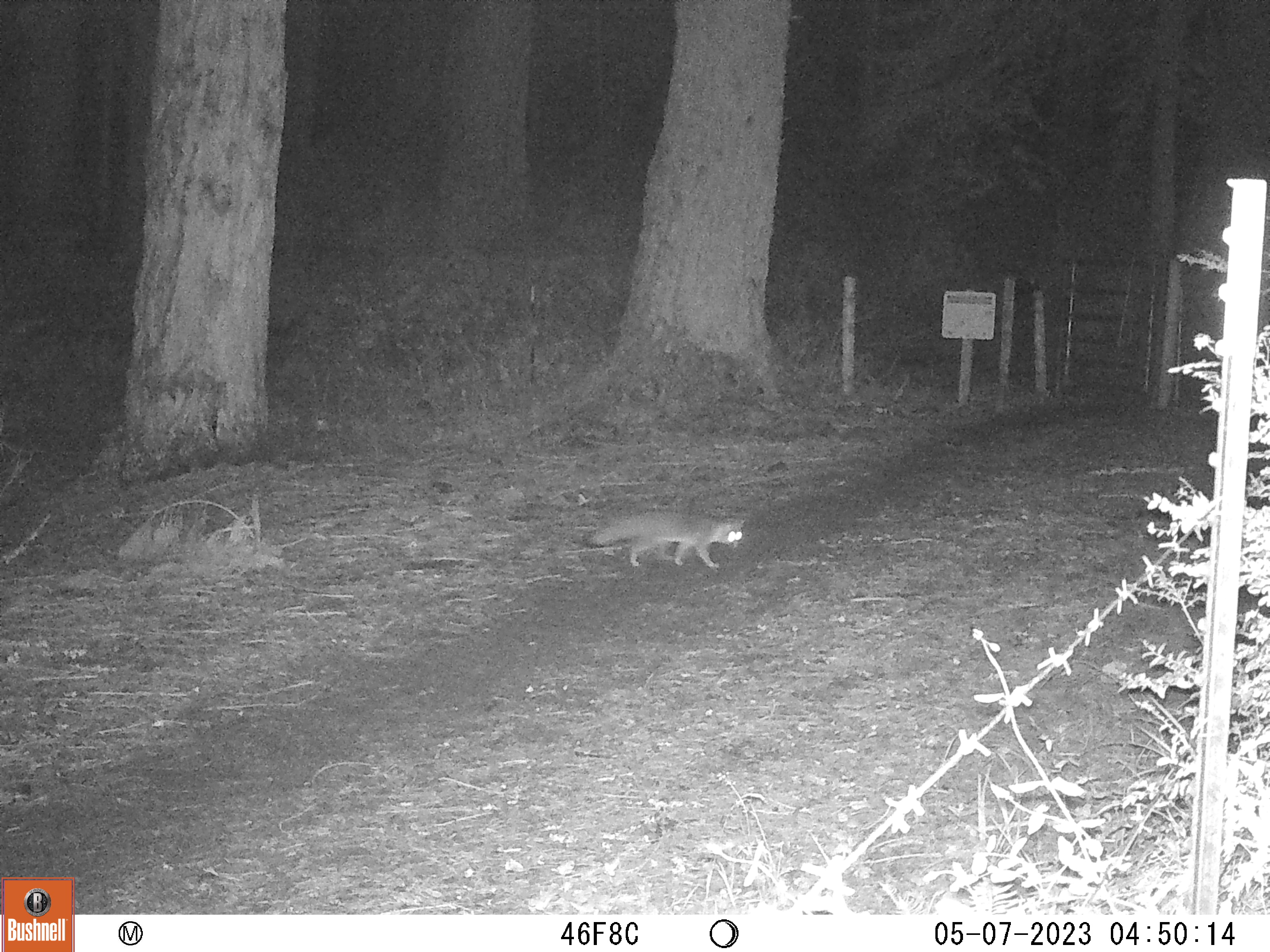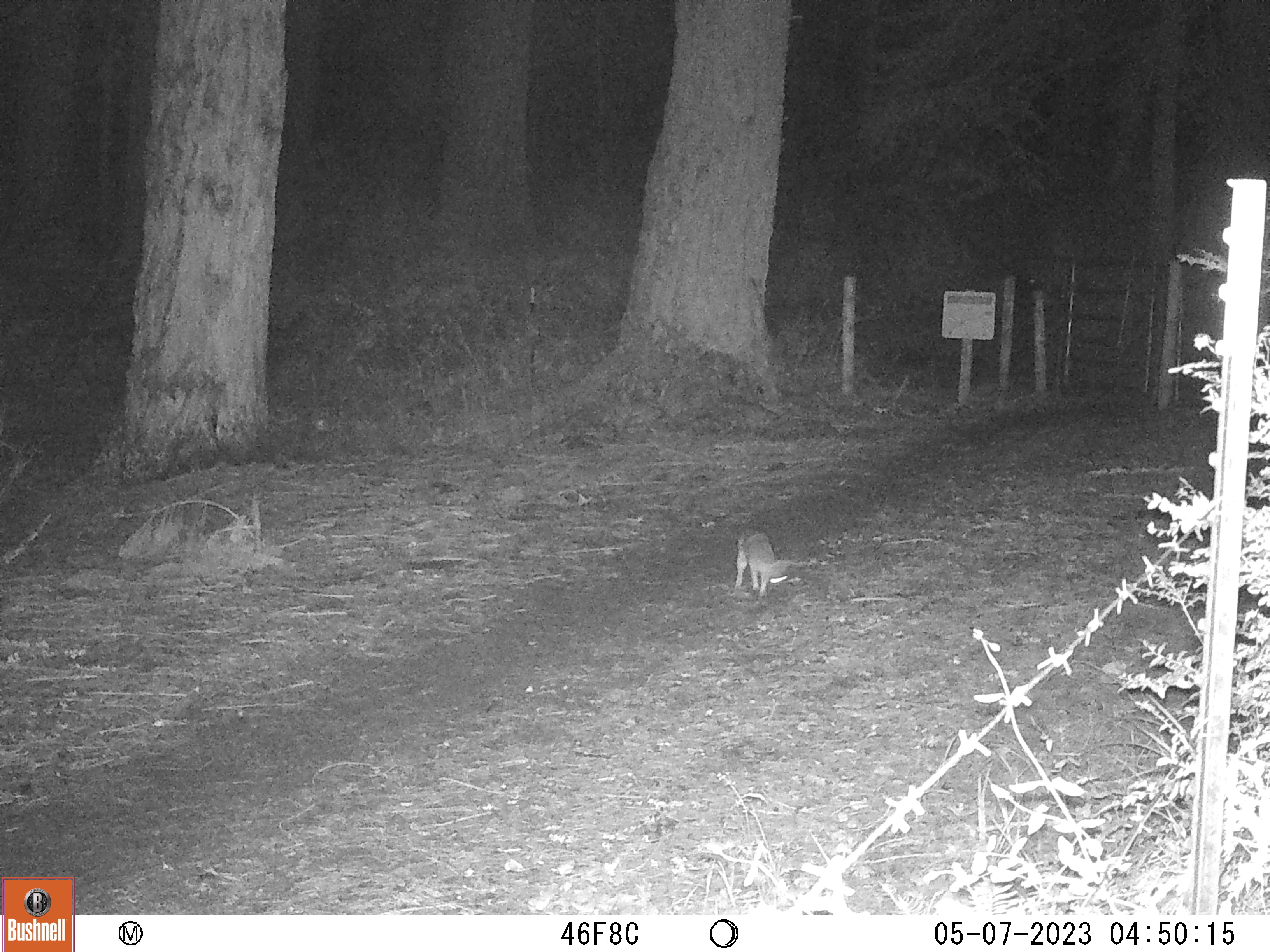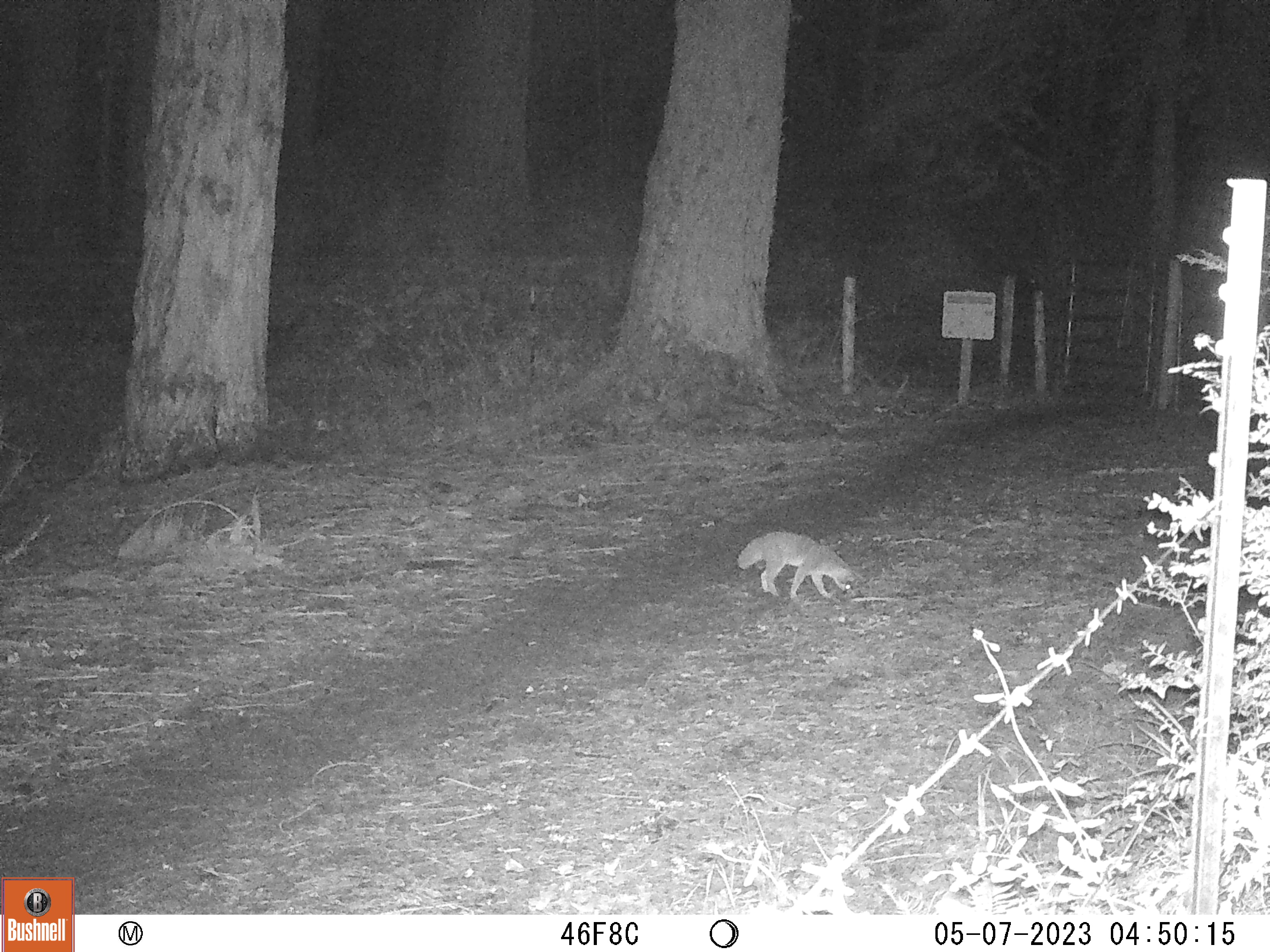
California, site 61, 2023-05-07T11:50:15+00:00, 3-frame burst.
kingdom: Animalia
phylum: Chordata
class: Mammalia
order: Carnivora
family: Canidae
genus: Urocyon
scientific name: Urocyon cinereoargenteus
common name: gray fox